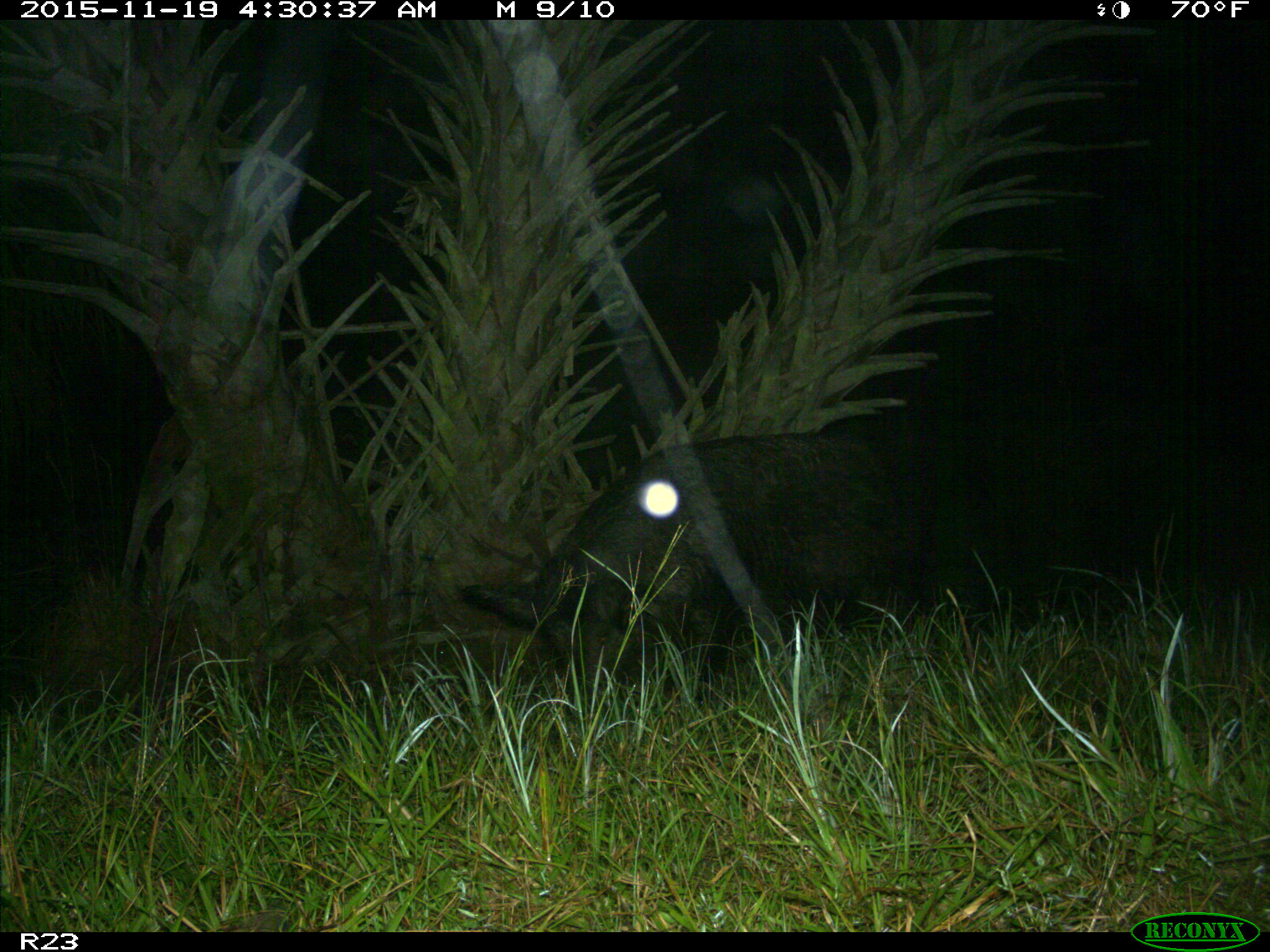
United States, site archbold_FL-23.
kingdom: Animalia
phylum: Chordata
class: Mammalia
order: Artiodactyla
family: Suidae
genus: Sus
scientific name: Sus scrofa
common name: wild boar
Sus scrofa (wild boar).